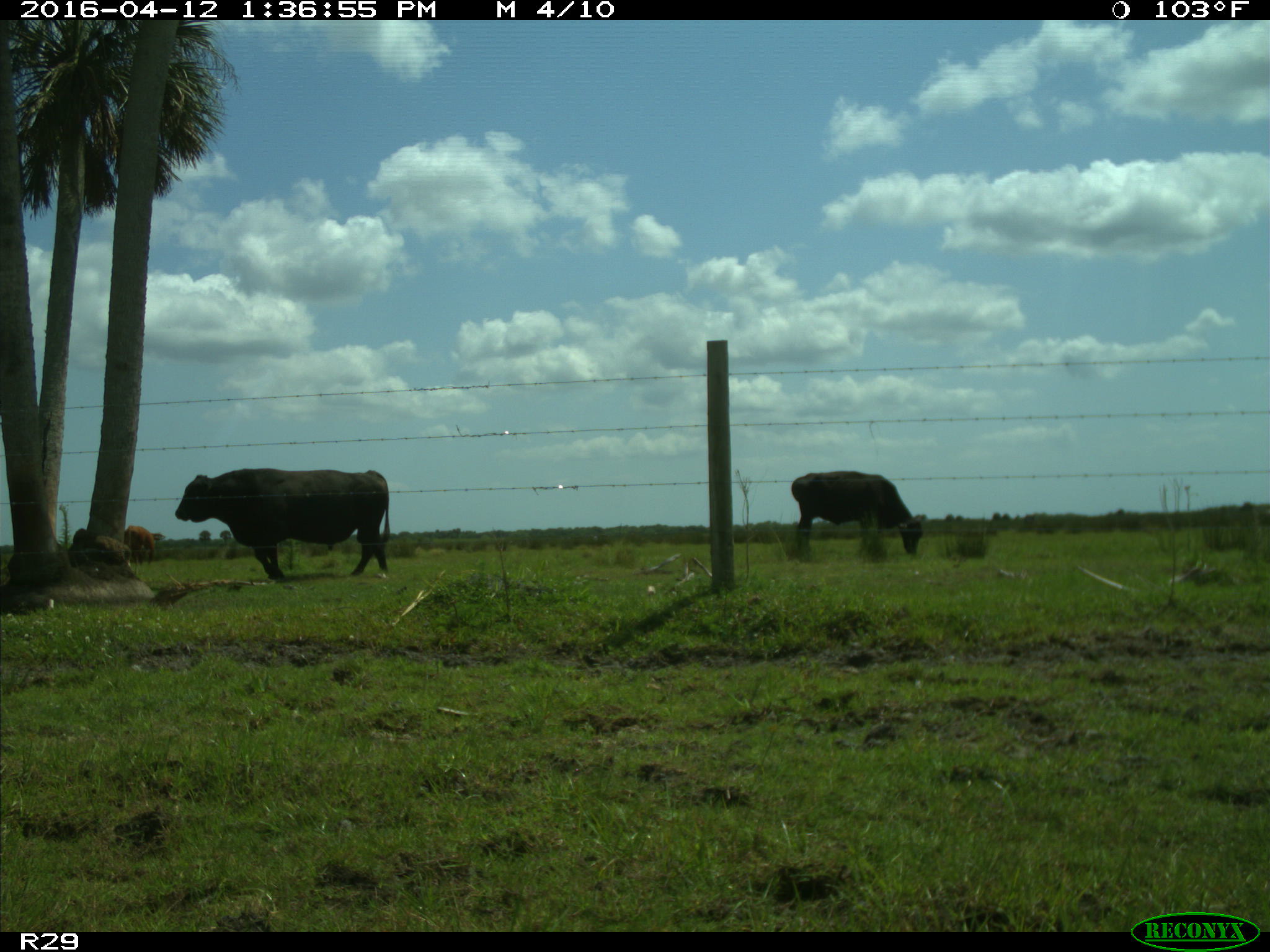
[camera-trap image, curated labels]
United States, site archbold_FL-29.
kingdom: Animalia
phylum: Chordata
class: Mammalia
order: Artiodactyla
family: Bovidae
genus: Bos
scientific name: Bos taurus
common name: domestic cow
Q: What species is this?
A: Bos taurus (domestic cow).